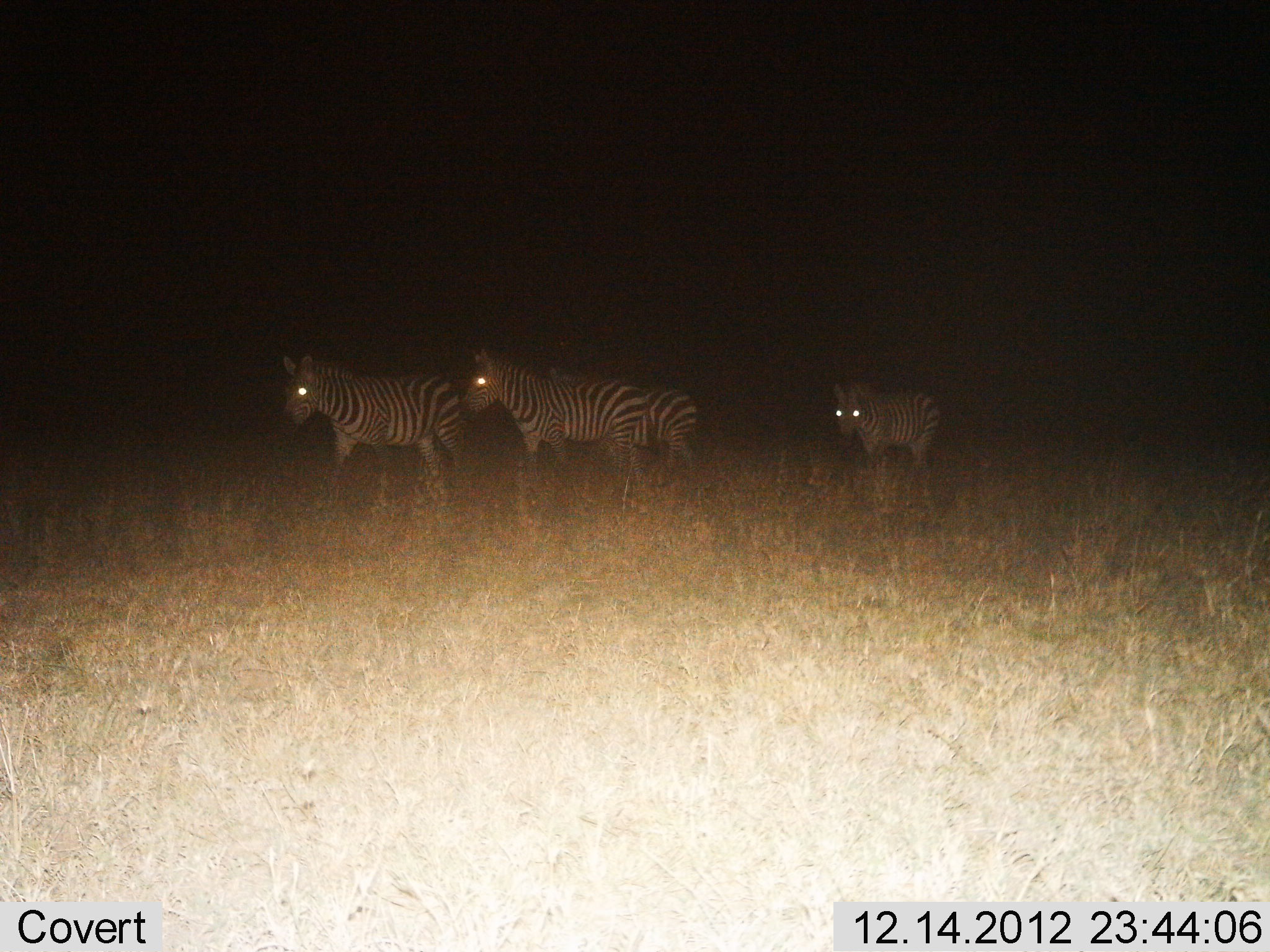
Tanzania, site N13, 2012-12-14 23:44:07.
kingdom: Animalia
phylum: Chordata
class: Mammalia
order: Perissodactyla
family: Equidae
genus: Equus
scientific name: Equus quagga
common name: plains zebra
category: zebra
Zebra (plains zebra) (Equus quagga), count 4. Behavior (volunteer vote fractions): standing 40%, resting 4%, moving 60%, interacting 0%. Young present (vote fraction): 15%. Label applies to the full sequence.